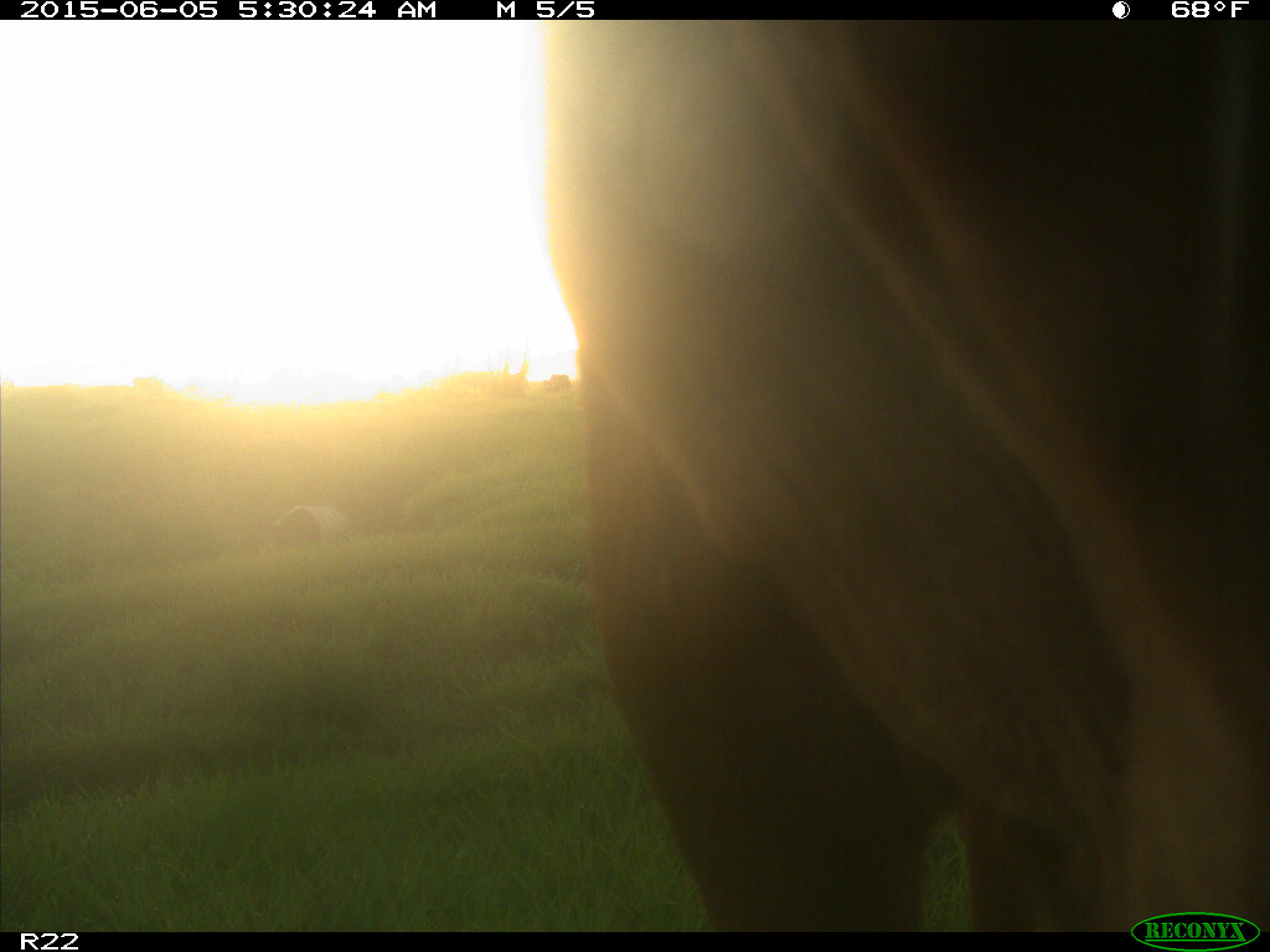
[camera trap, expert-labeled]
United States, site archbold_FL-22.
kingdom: Animalia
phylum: Chordata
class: Mammalia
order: Artiodactyla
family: Bovidae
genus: Bos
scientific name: Bos taurus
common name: domestic cow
Bos taurus (domestic cow).